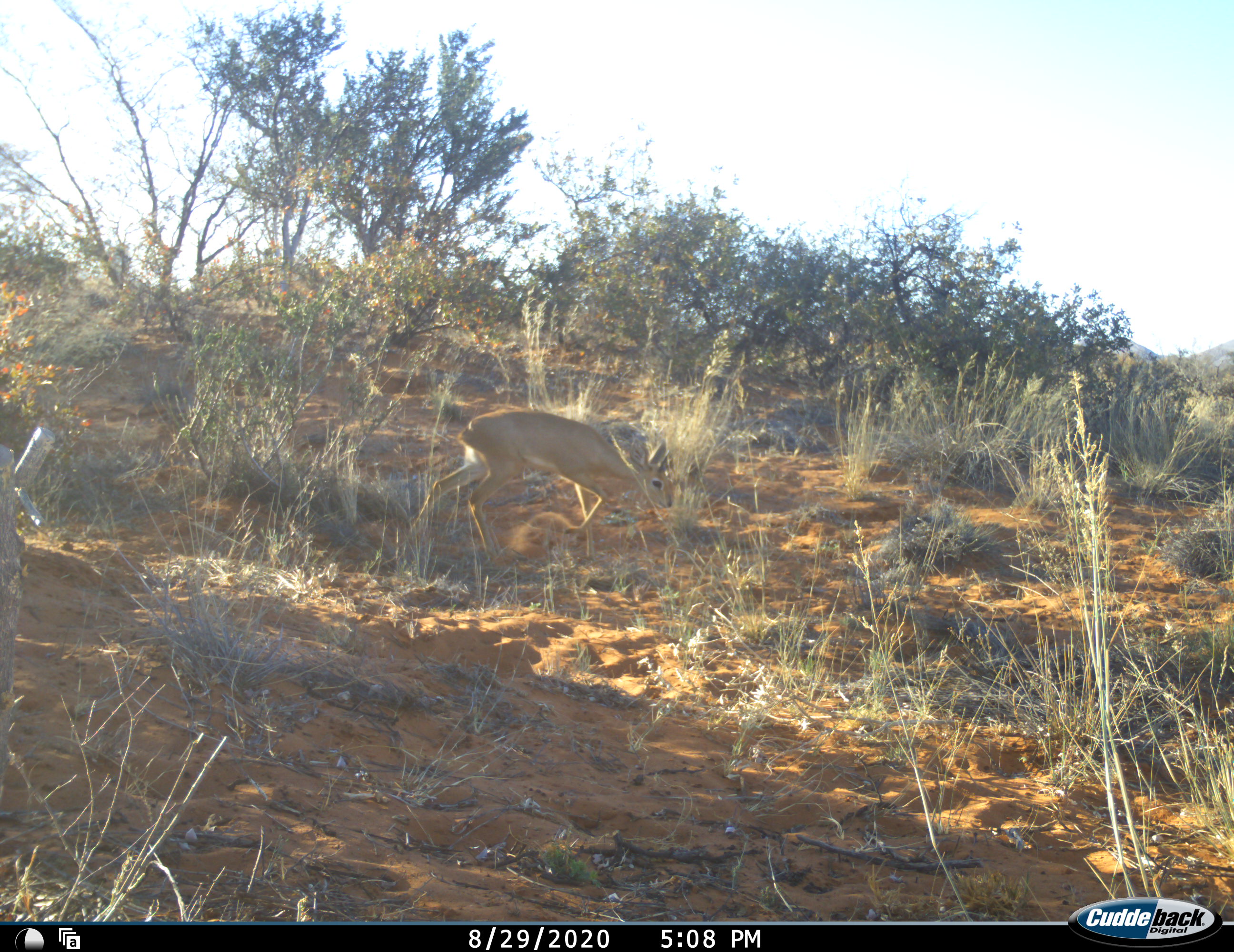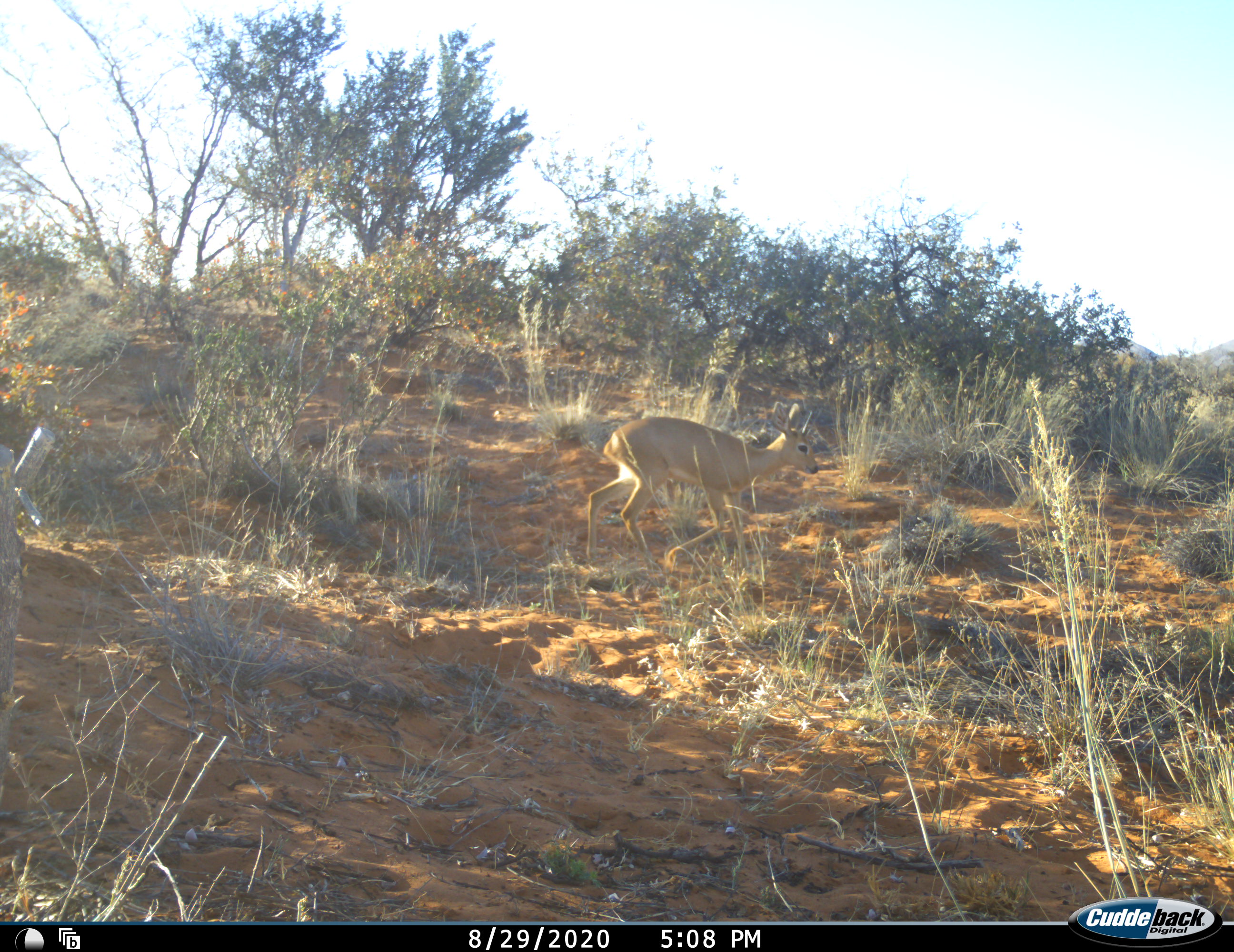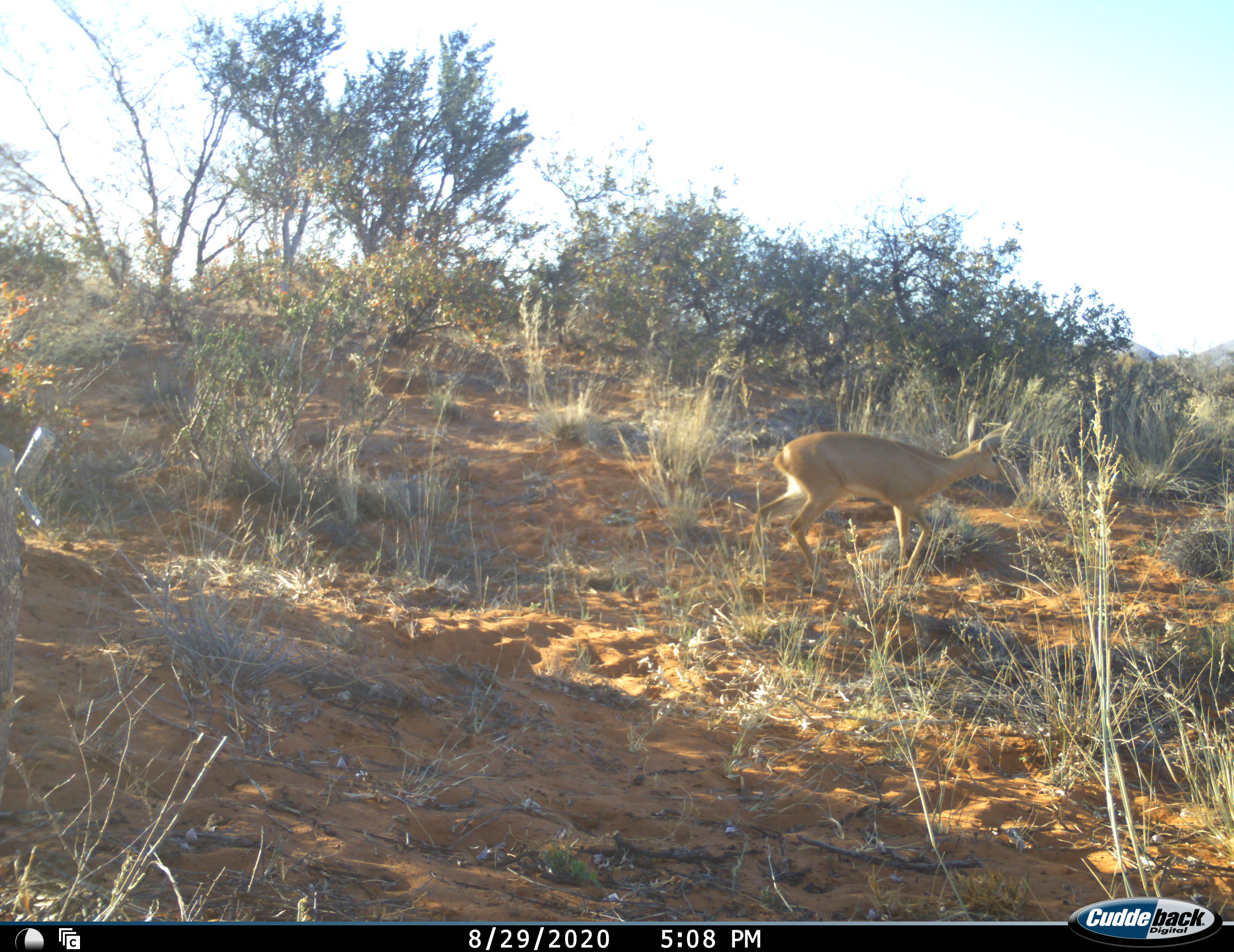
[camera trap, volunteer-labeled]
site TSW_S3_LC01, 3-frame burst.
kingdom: Animalia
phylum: Chordata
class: Mammalia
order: Artiodactyla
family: Bovidae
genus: Raphicerus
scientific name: Raphicerus campestris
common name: steenbok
Steenbok (Raphicerus campestris), count 1. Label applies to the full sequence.